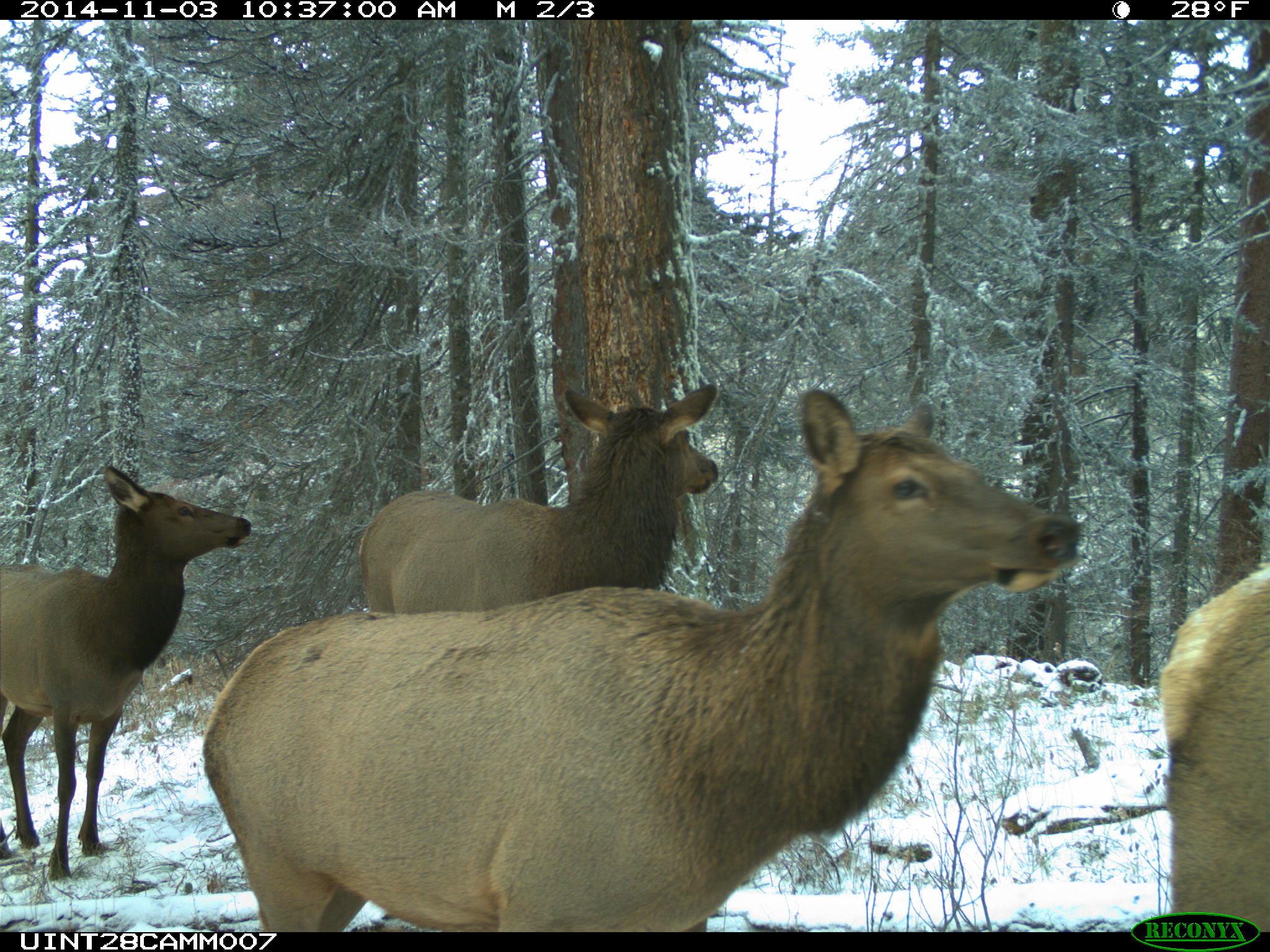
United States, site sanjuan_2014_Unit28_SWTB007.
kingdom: Animalia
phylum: Chordata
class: Mammalia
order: Artiodactyla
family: Cervidae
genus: Cervus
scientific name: Cervus elaphus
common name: red deer